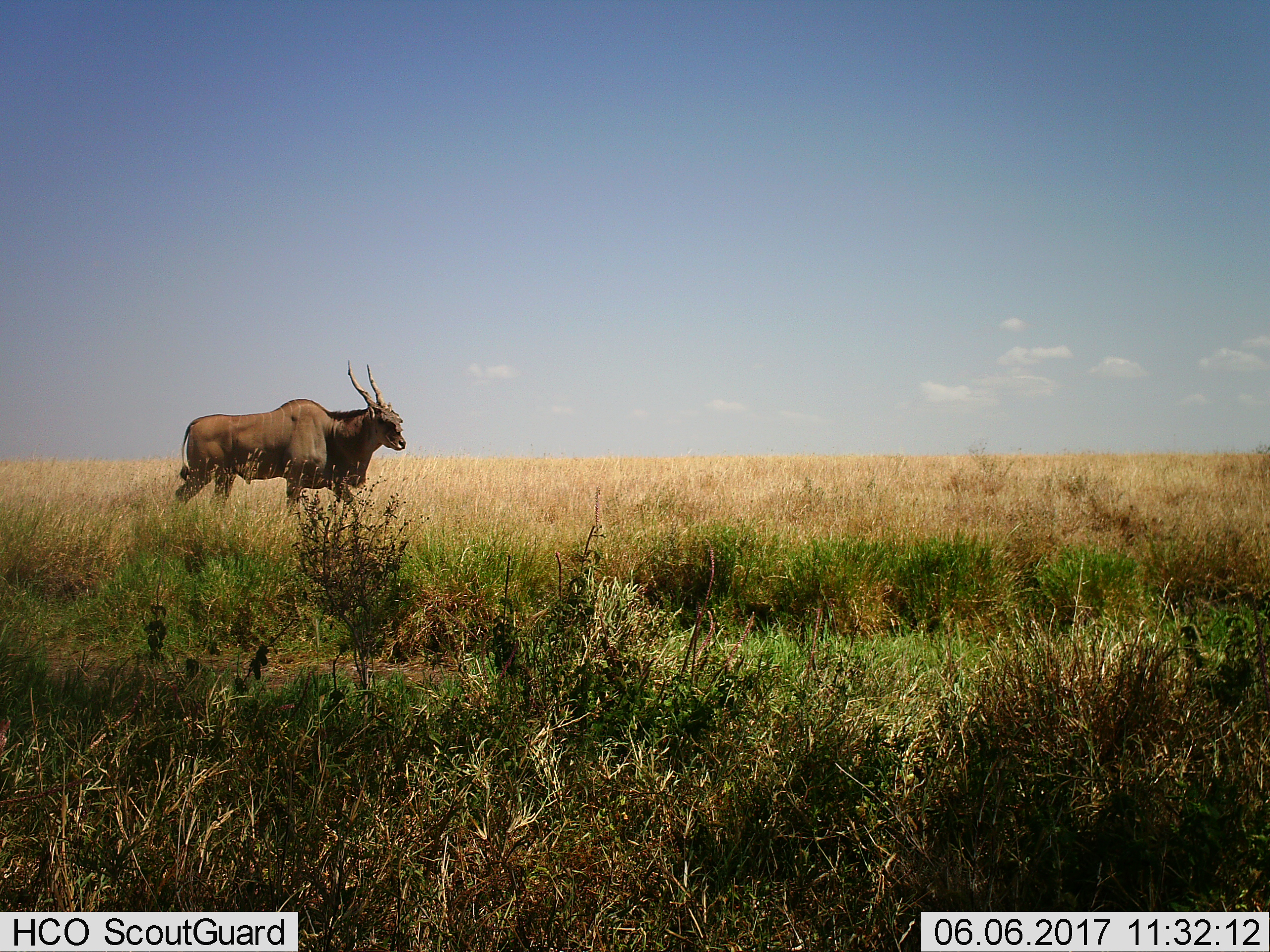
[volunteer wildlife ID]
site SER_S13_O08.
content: unidentified animal